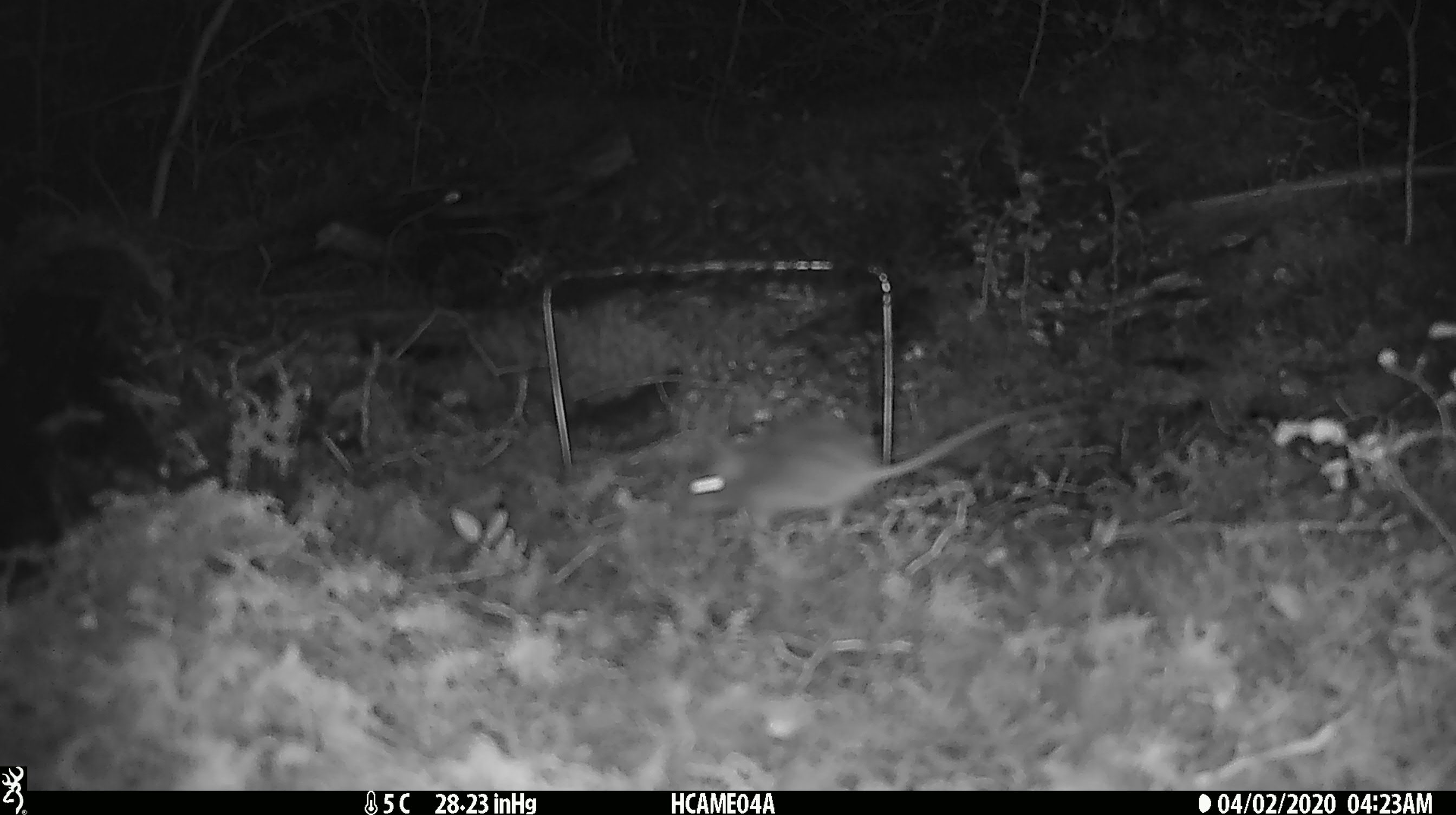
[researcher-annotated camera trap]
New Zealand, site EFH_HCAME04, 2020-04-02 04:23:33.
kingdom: Animalia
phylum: Chordata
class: Mammalia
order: Rodentia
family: Muridae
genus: Mus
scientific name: Mus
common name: mouse